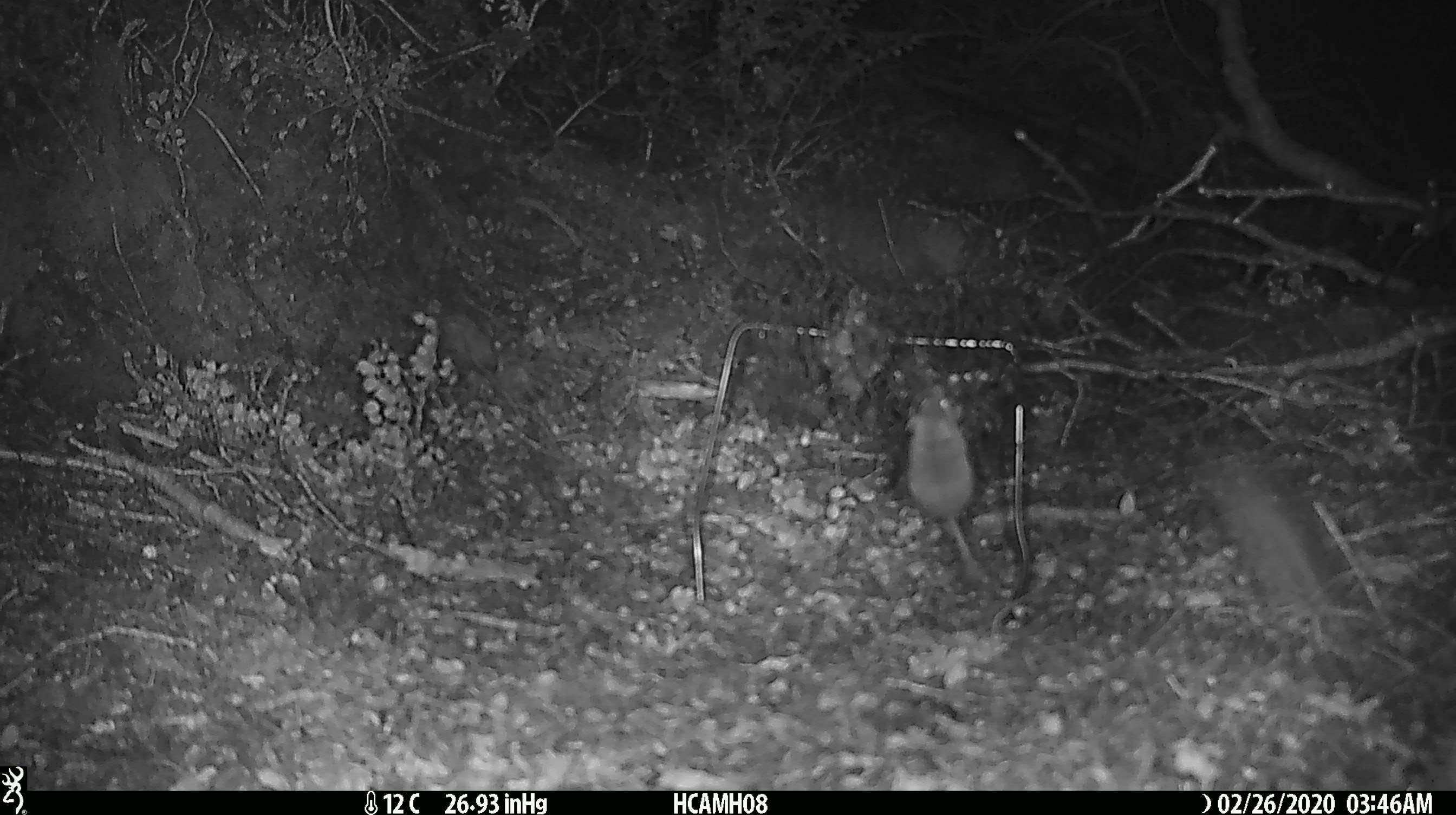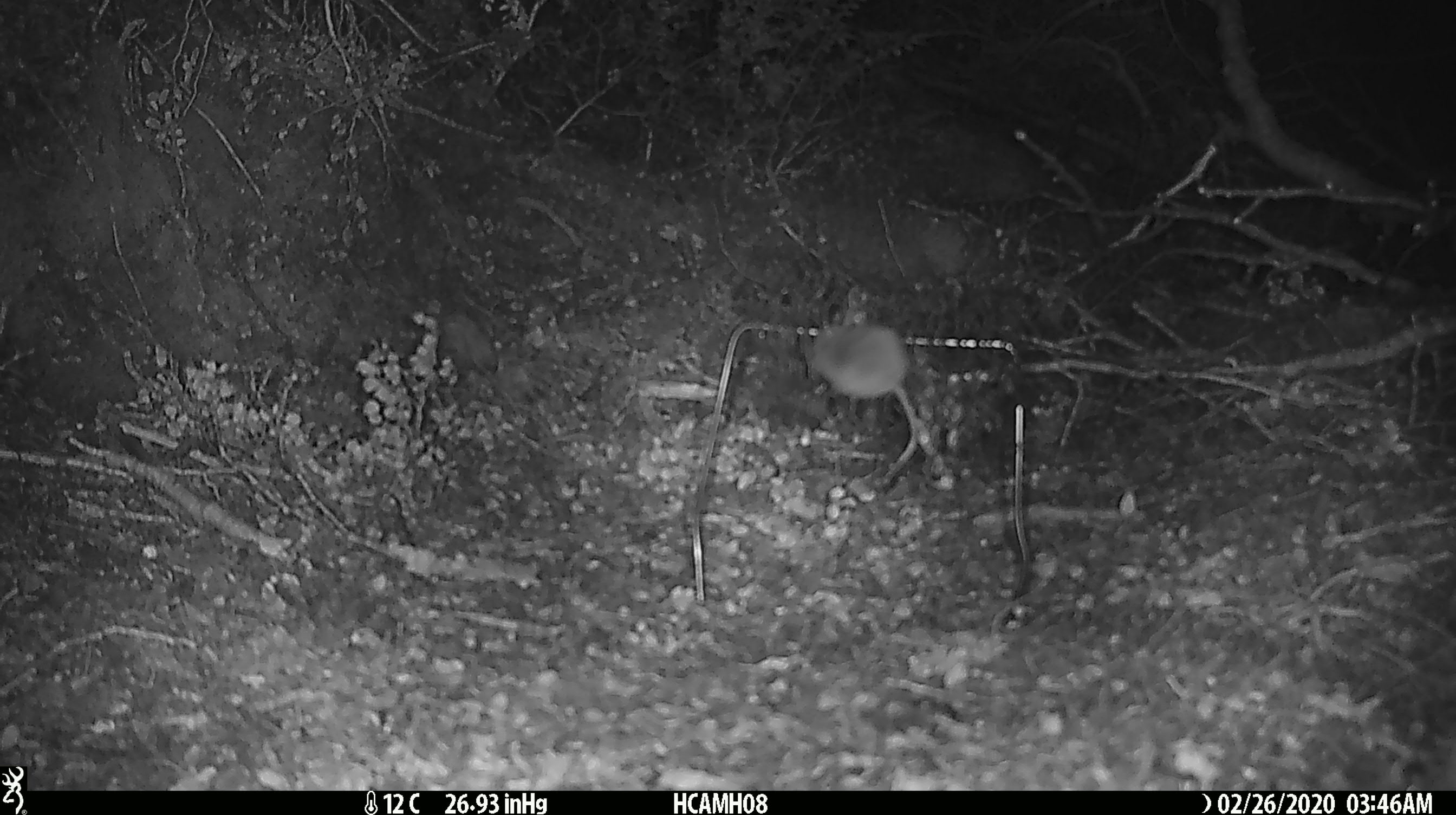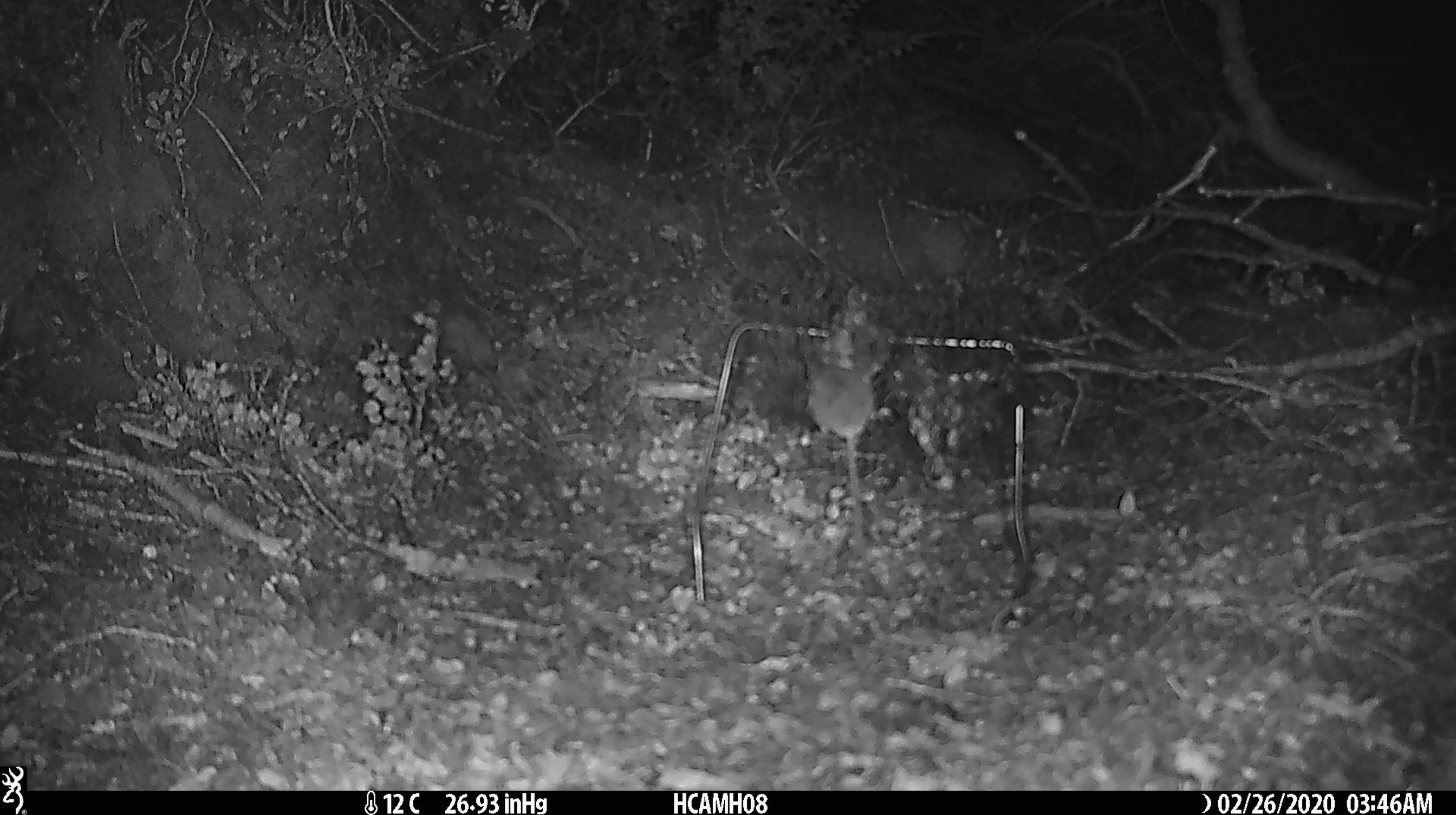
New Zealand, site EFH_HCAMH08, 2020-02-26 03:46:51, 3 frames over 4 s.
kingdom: Animalia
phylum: Chordata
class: Mammalia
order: Rodentia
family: Muridae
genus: Mus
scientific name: Mus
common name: mouse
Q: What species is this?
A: Mouse (Mus).